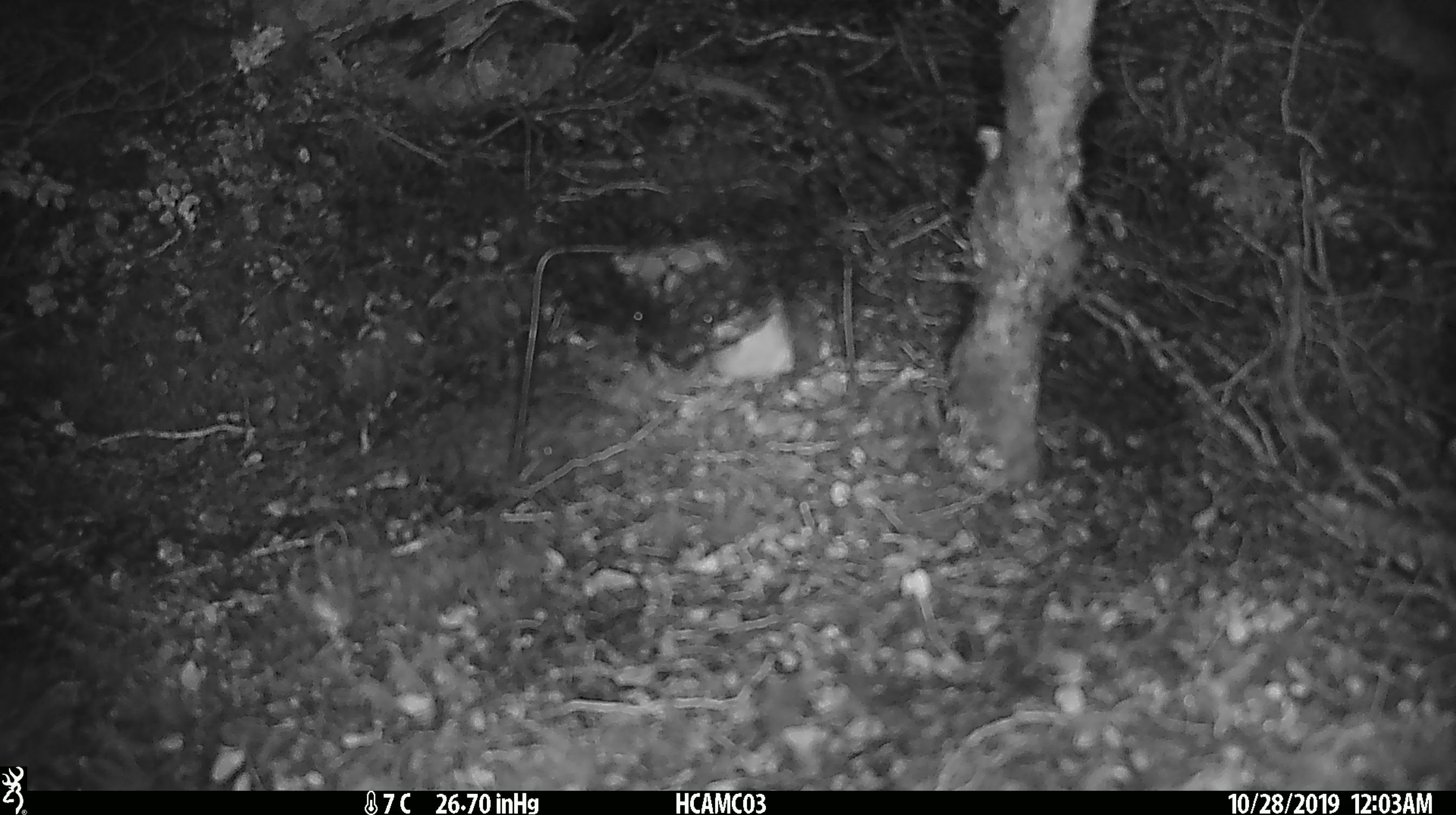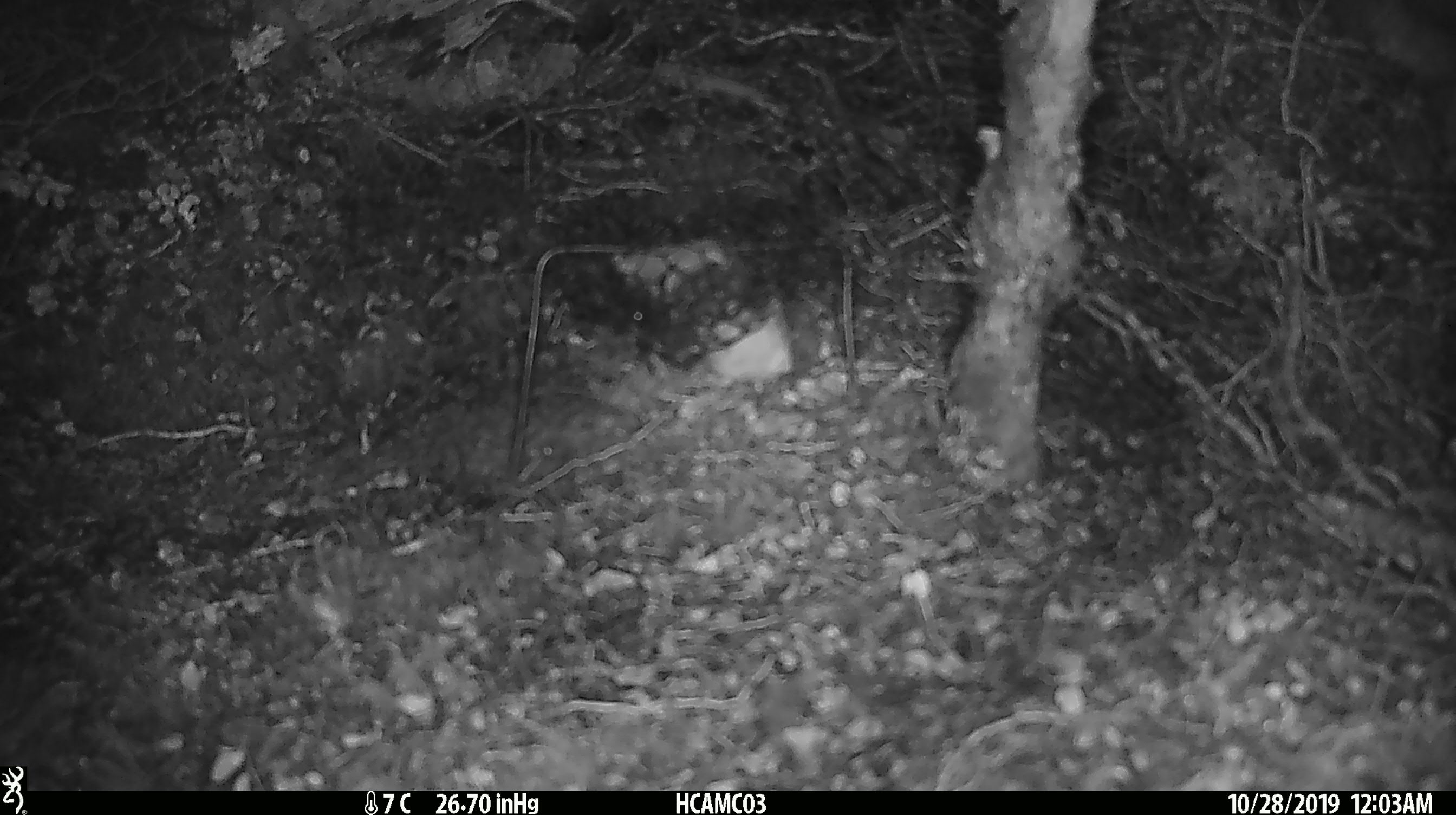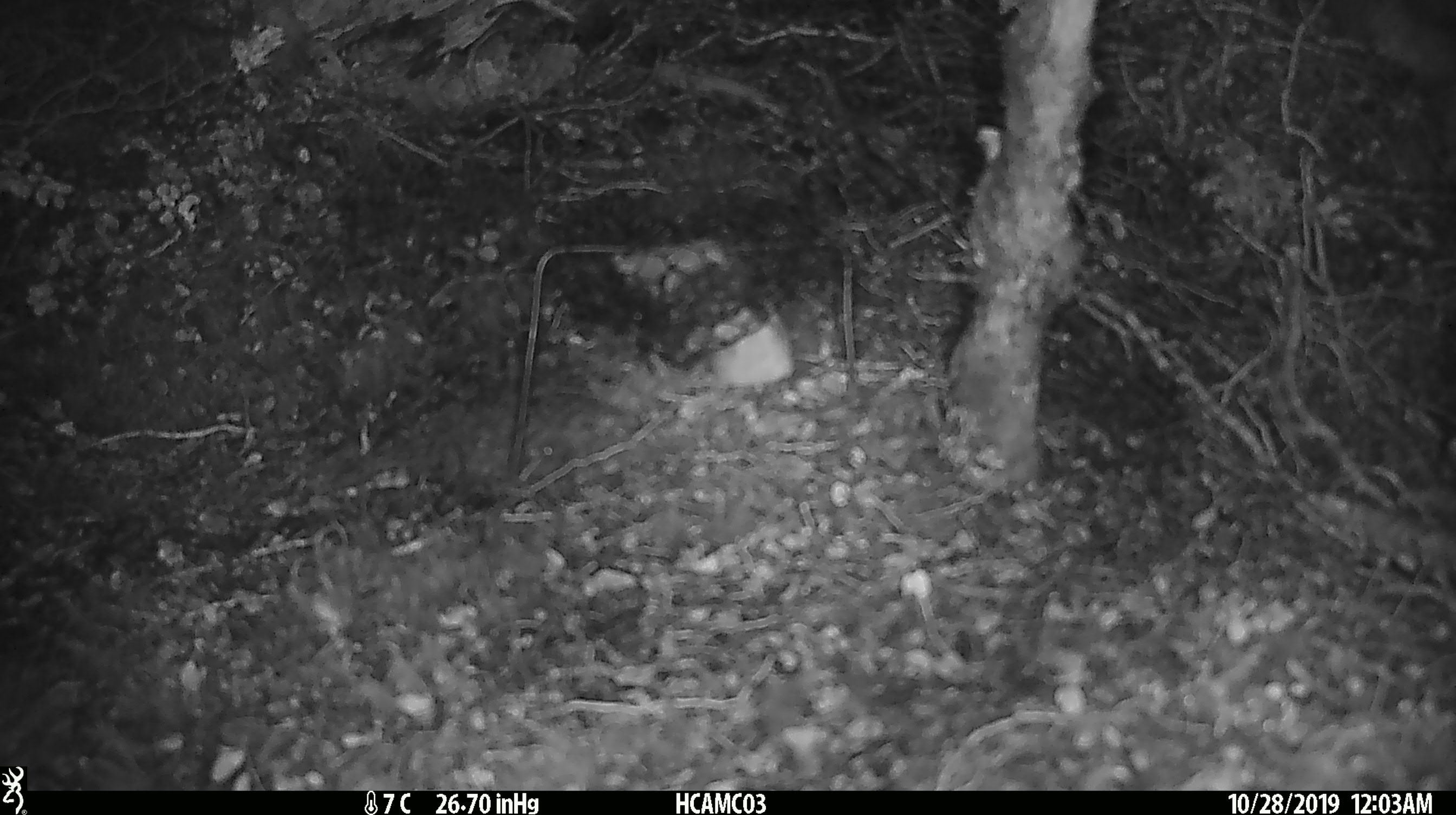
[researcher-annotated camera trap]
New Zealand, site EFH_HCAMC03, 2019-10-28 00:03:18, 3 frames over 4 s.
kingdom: Animalia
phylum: Chordata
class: Mammalia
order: Rodentia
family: Muridae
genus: Mus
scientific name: Mus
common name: mouse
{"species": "mouse (Mus)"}